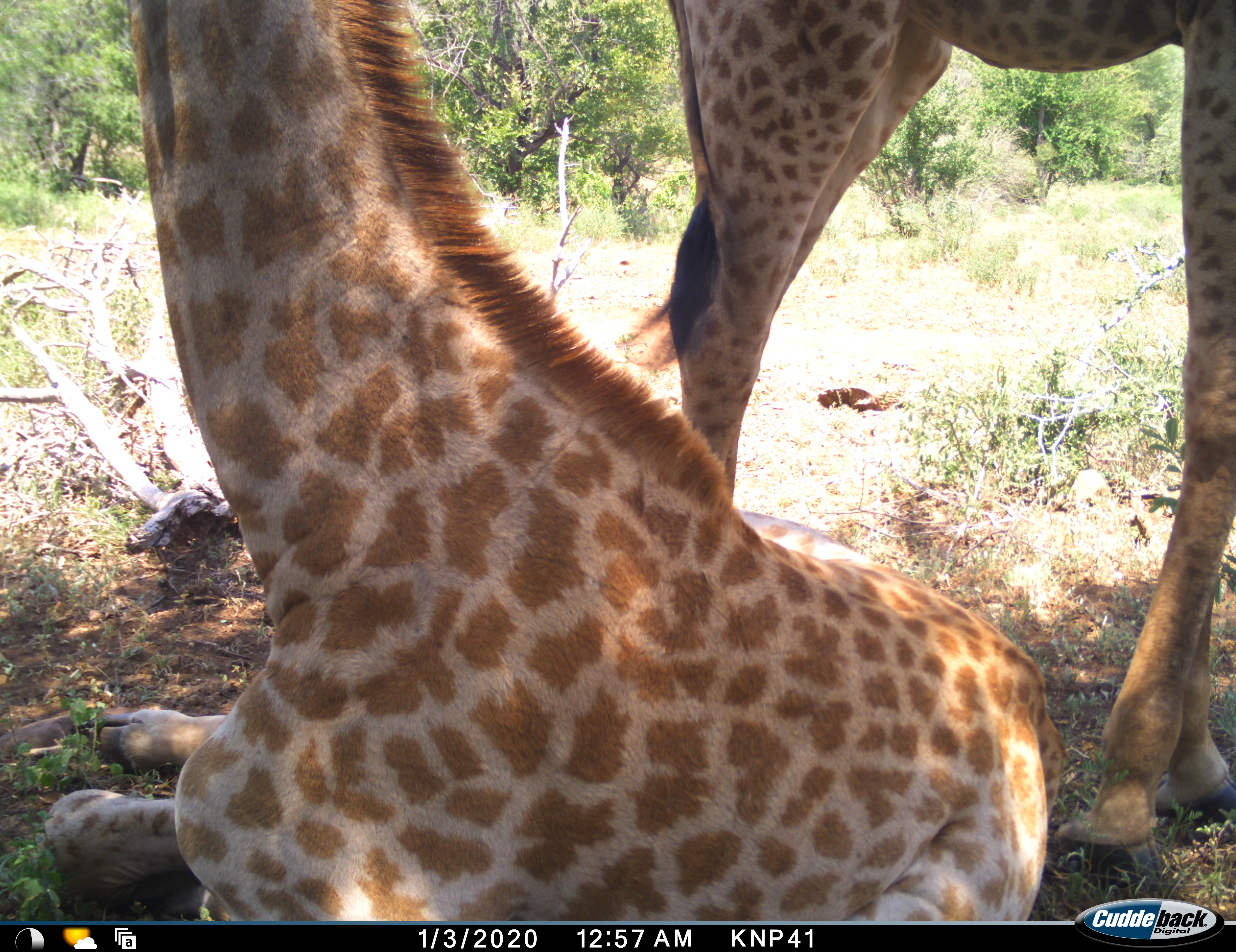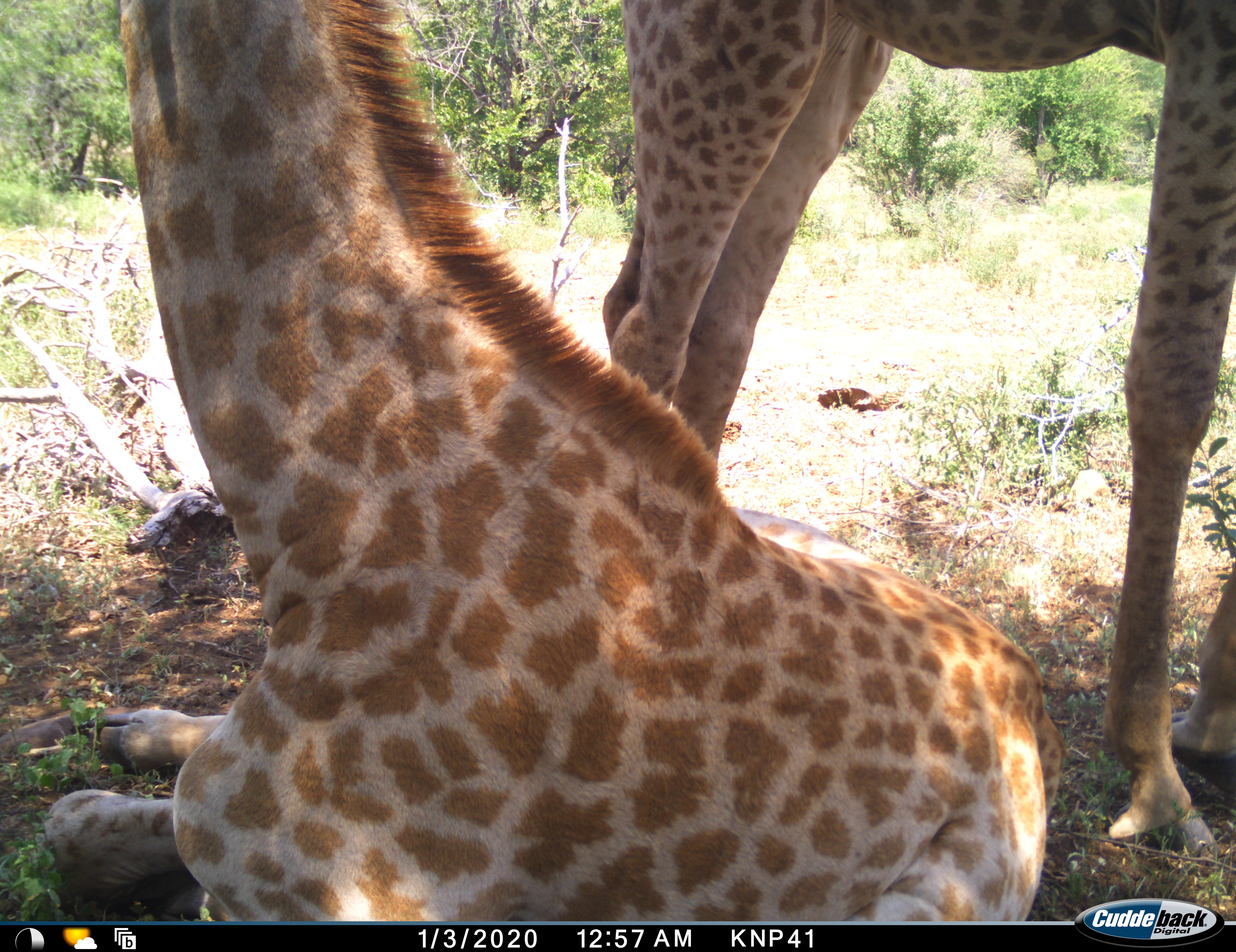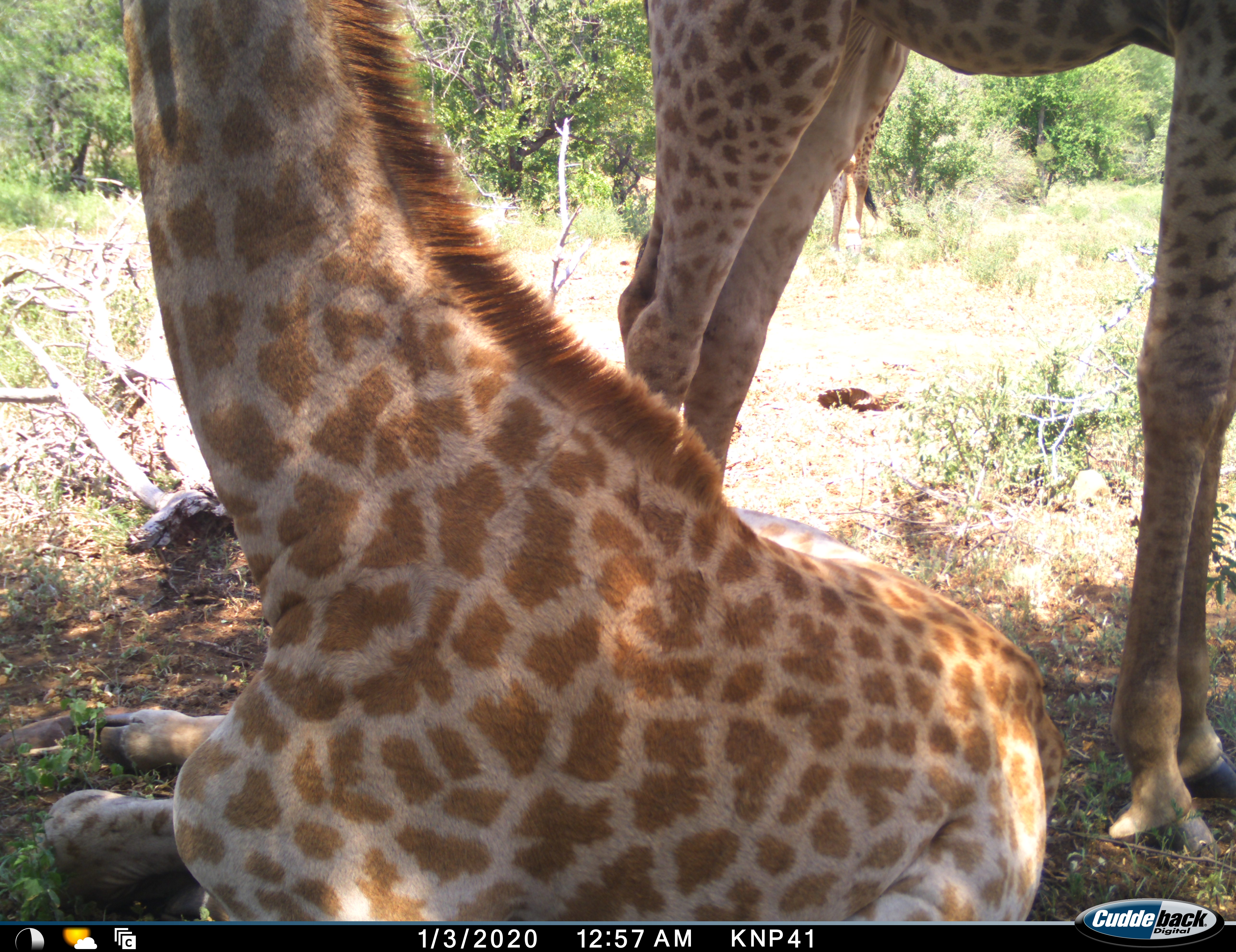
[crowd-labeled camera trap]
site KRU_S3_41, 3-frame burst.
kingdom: Animalia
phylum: Chordata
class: Mammalia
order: Artiodactyla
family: Giraffidae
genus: Giraffa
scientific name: Giraffa camelopardalis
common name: giraffe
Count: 2.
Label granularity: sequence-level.